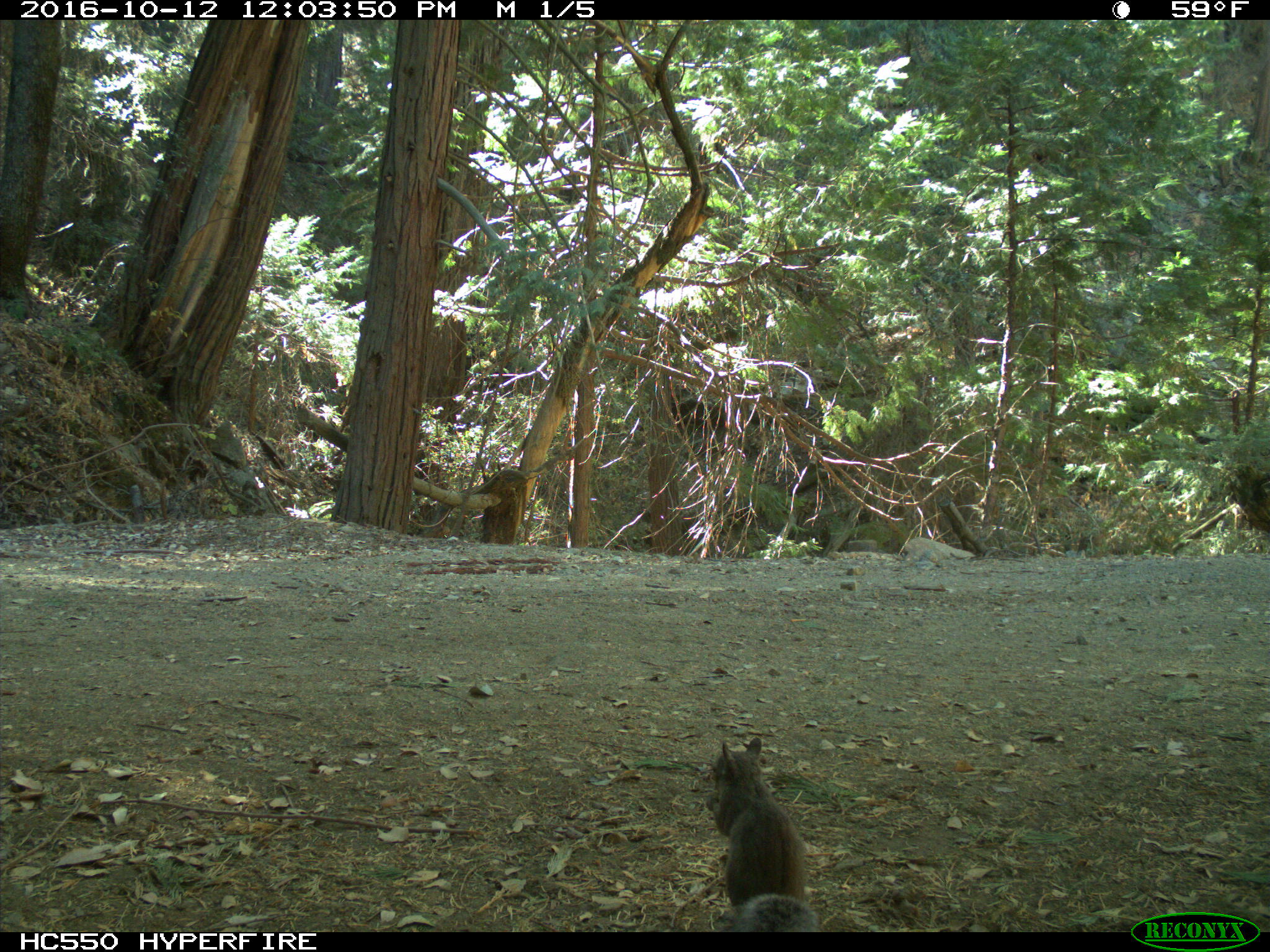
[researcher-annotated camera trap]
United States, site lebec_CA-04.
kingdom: Animalia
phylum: Chordata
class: Mammalia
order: Rodentia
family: Sciuridae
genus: Sciurus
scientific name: Sciurus carolinensis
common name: eastern gray squirrel